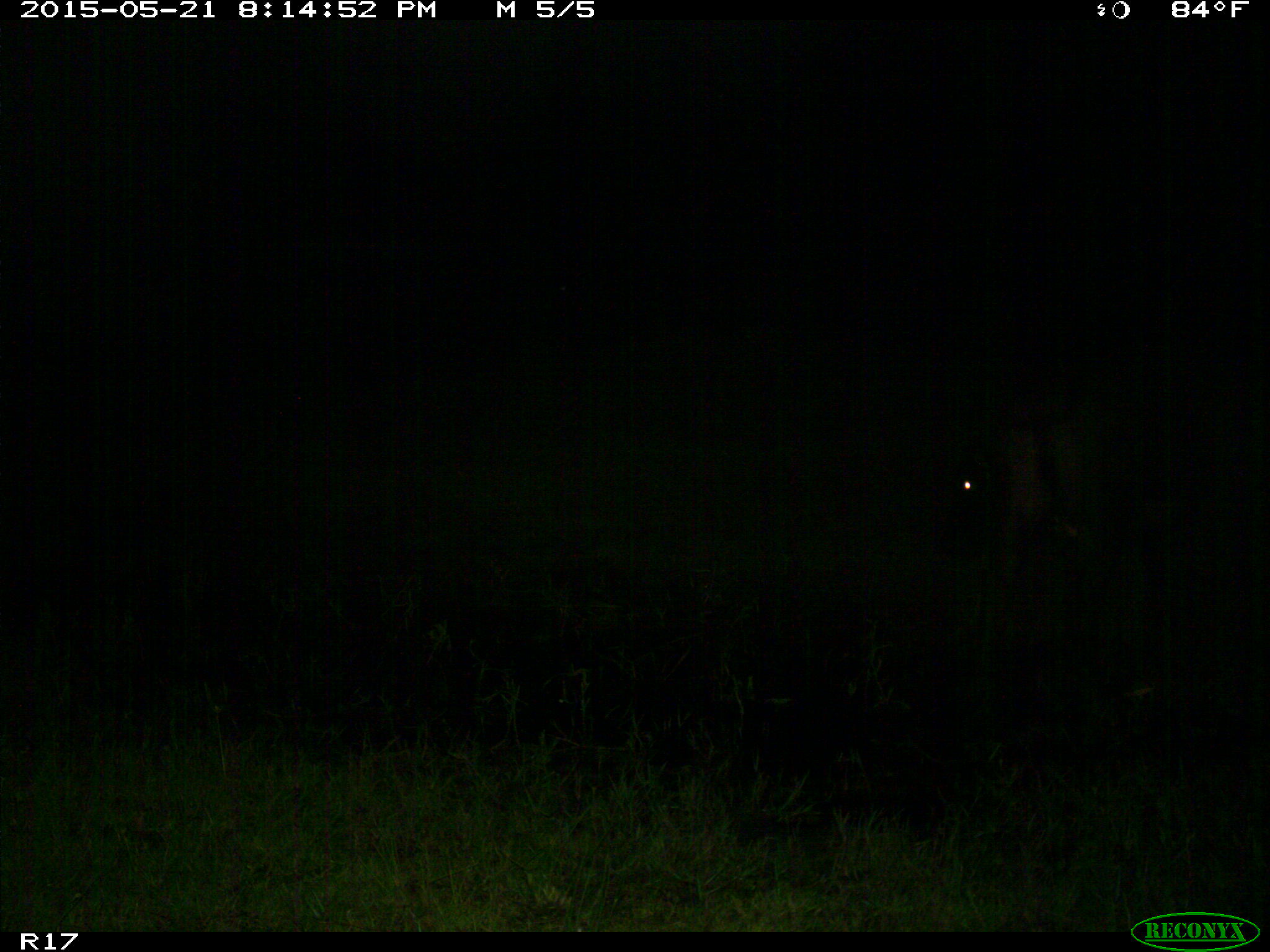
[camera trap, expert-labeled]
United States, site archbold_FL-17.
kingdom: Animalia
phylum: Chordata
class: Mammalia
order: Artiodactyla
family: Bovidae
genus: Bos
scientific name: Bos taurus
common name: domestic cow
Bos taurus (domestic cow).